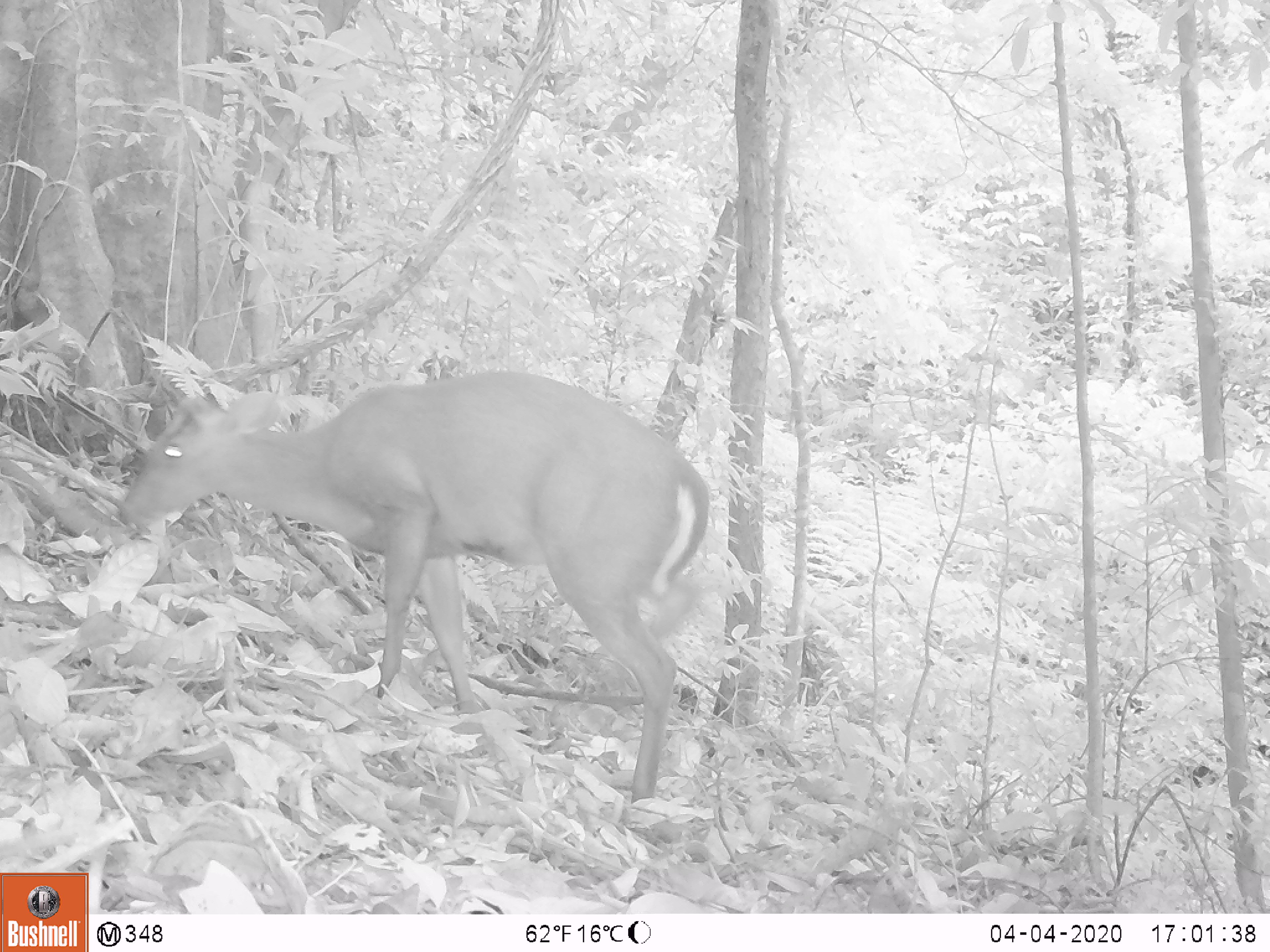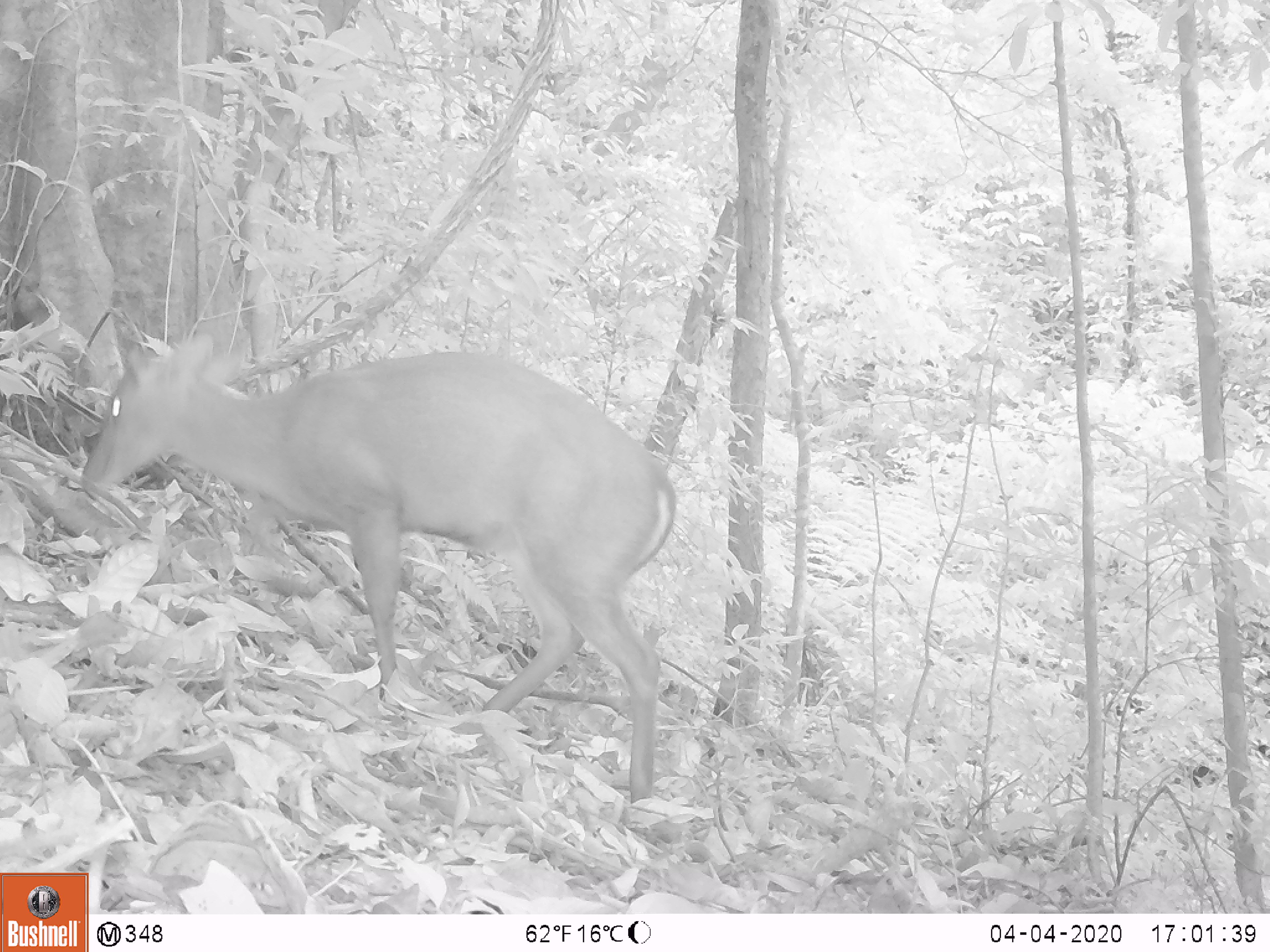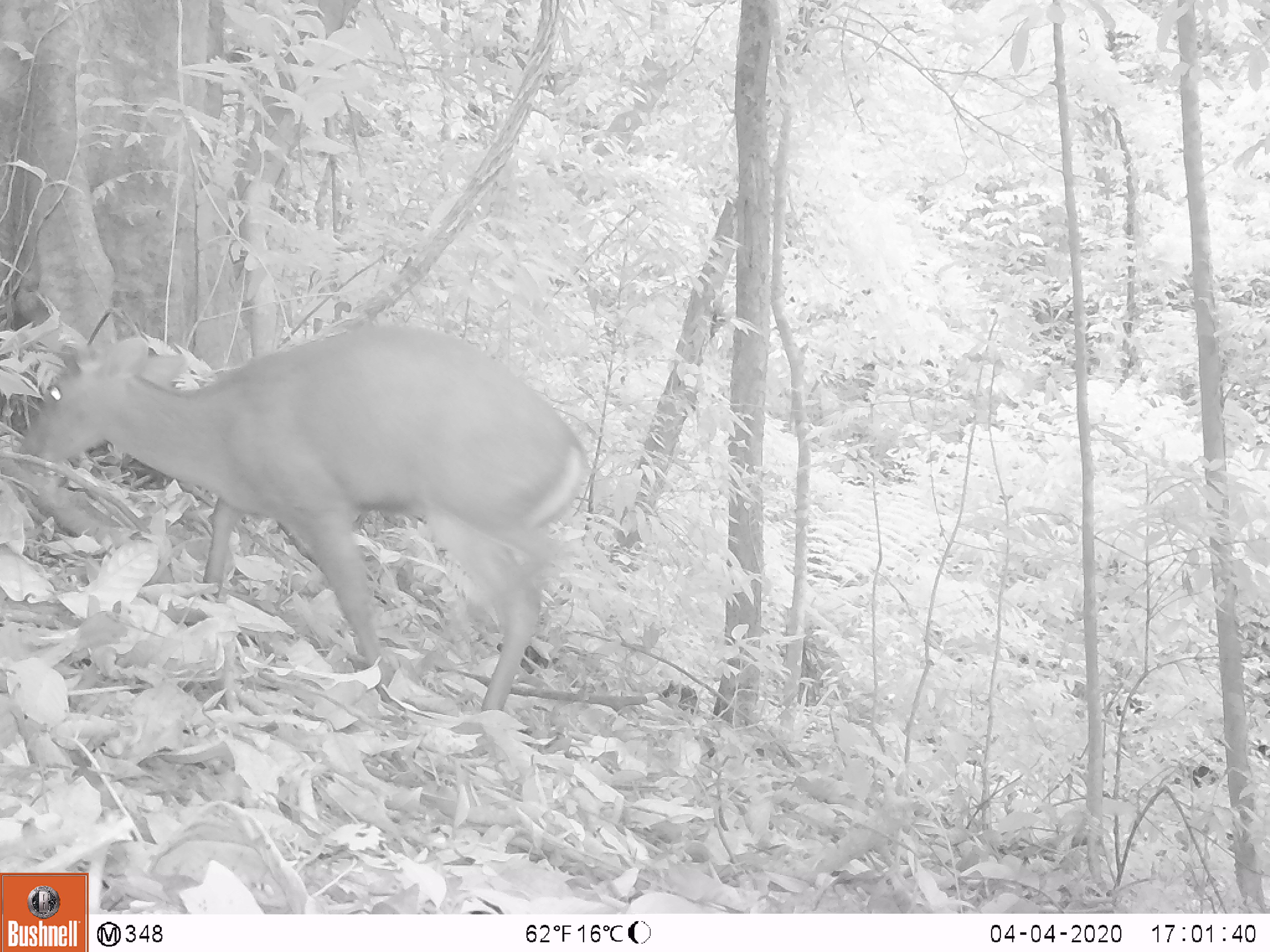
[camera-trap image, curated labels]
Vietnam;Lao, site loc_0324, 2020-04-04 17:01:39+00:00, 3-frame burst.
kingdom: Animalia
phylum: Chordata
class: Mammalia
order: Artiodactyla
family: Cervidae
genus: Muntiacus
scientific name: Muntiacus rooseveltorum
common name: roosevelt's muntjac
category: roosevelts muntjac group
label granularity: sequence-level